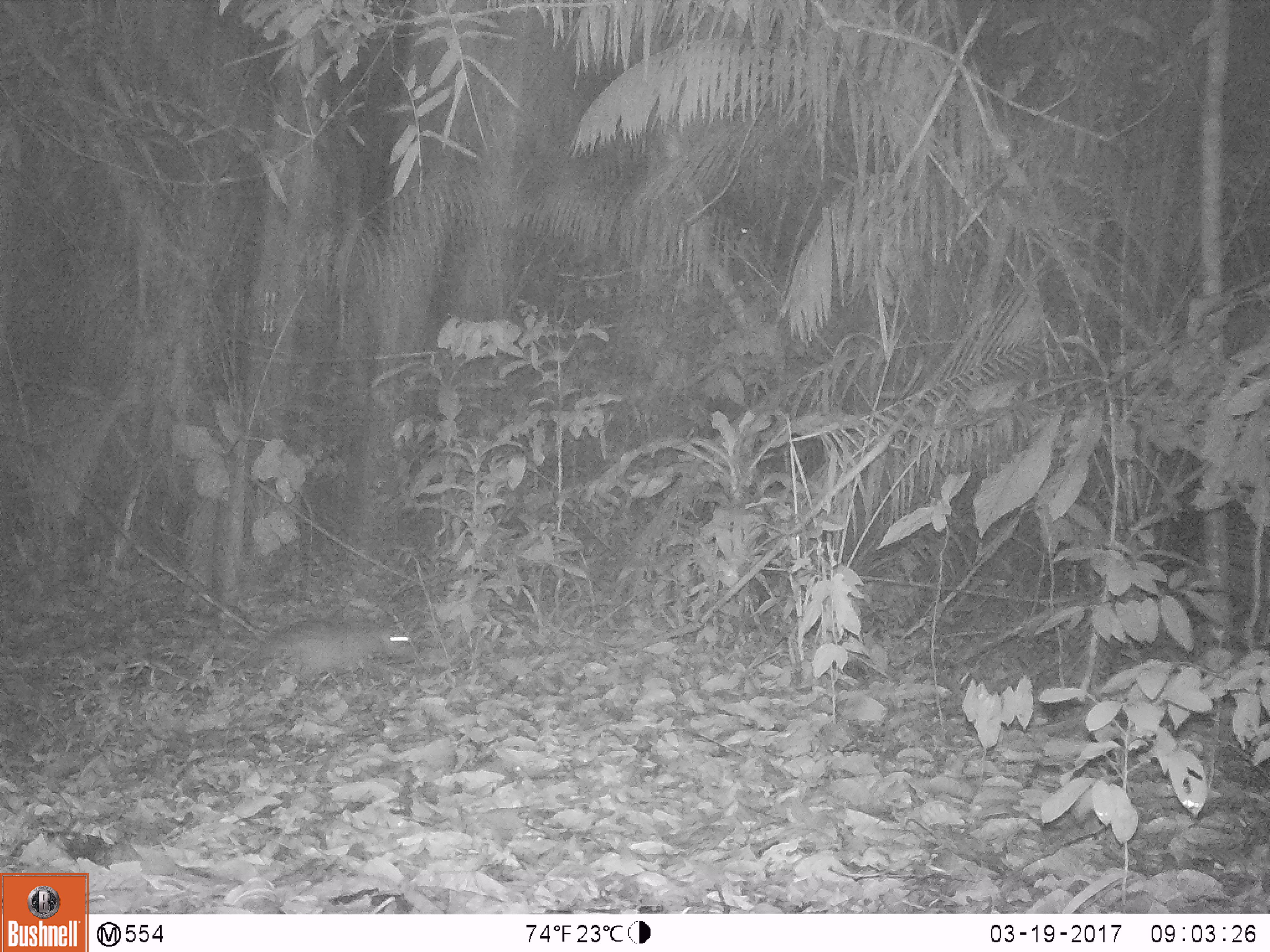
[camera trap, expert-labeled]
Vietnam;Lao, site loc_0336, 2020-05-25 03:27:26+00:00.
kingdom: Animalia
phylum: Chordata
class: Mammalia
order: Rodentia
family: Hystricidae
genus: Atherurus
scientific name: Atherurus macrourus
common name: asiatic brush-tailed porcupine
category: asiatic brush tailed porcupine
Asiatic brush tailed porcupine (asiatic brush-tailed porcupine) (Atherurus macrourus). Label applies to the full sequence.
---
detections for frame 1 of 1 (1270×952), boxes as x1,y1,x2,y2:
asiatic brush tailed porcupine: 251,619,416,689